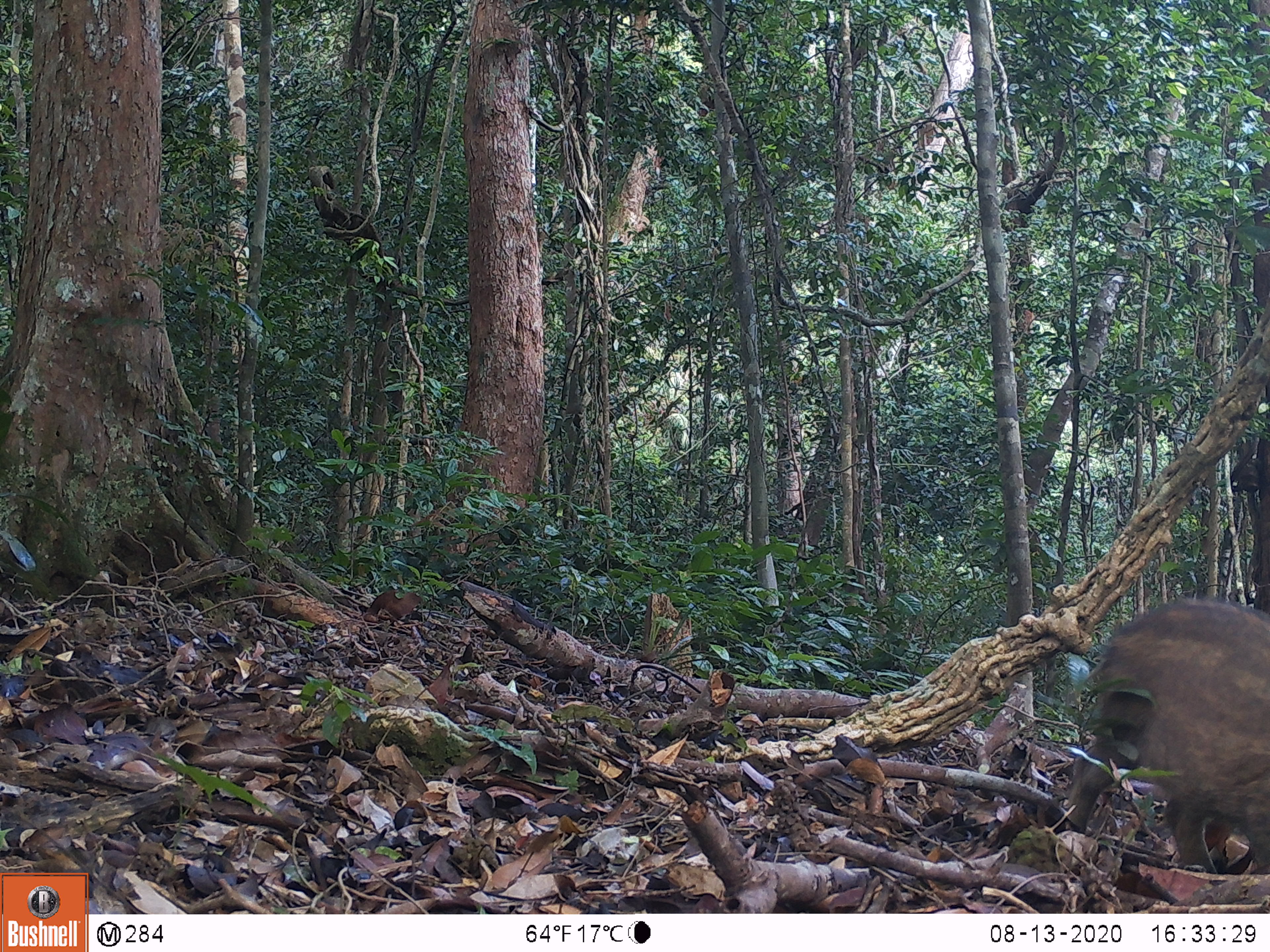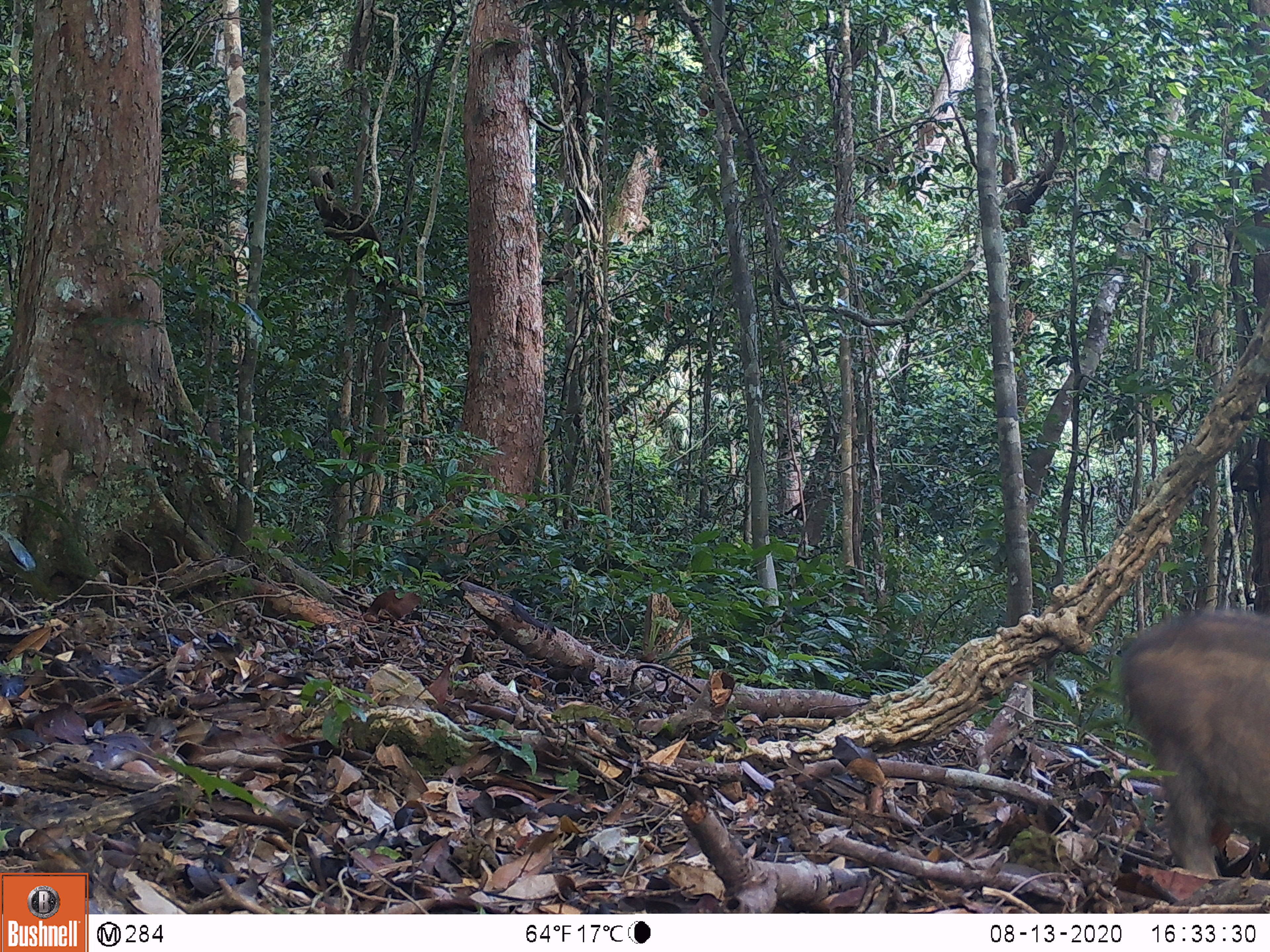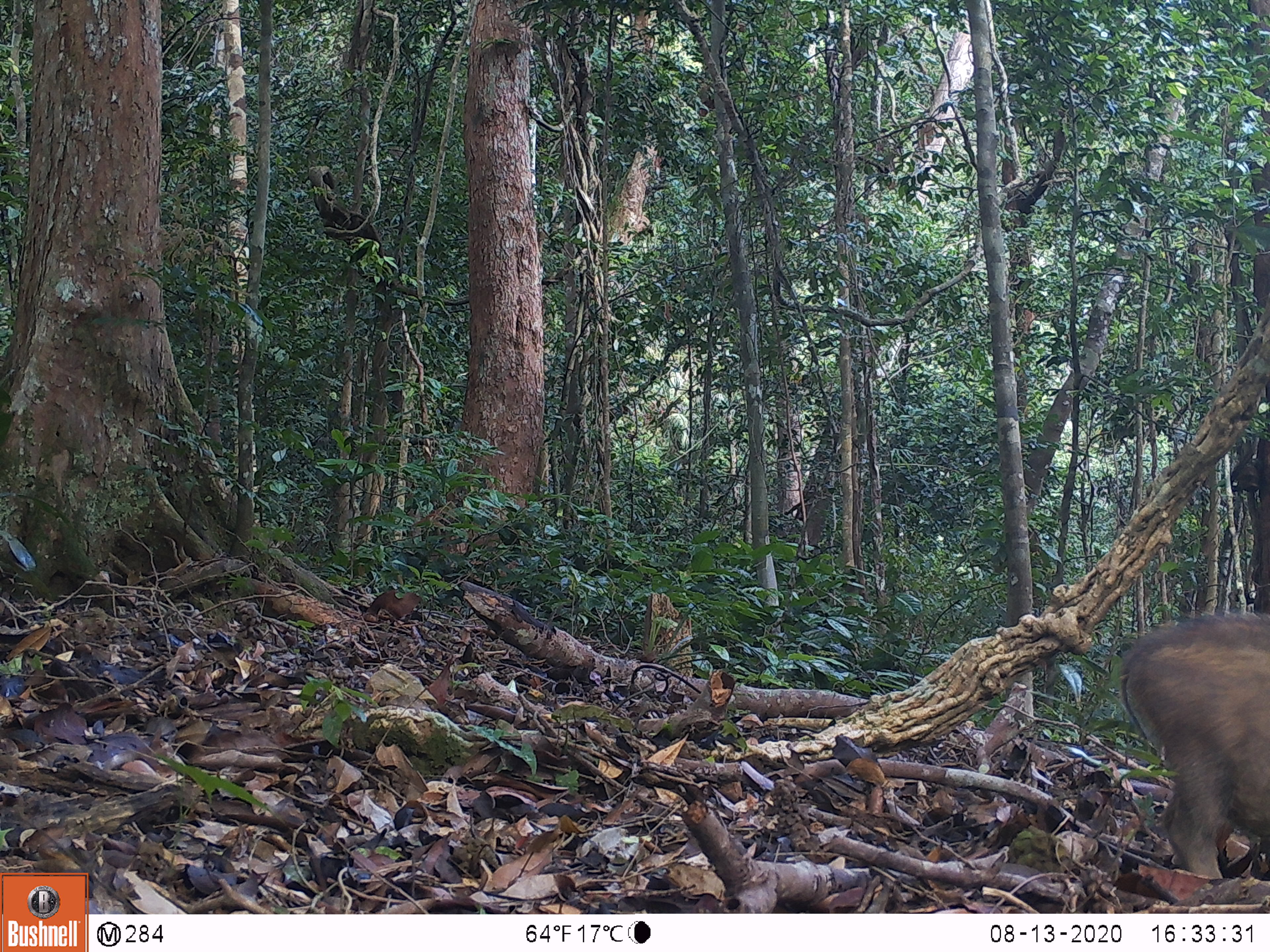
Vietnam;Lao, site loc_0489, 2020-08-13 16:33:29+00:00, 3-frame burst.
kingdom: Animalia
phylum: Chordata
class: Mammalia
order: Artiodactyla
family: Suidae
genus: Sus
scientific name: Sus scrofa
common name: eurasian wild pig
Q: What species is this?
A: Eurasian wild pig (Sus scrofa).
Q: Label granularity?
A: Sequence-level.